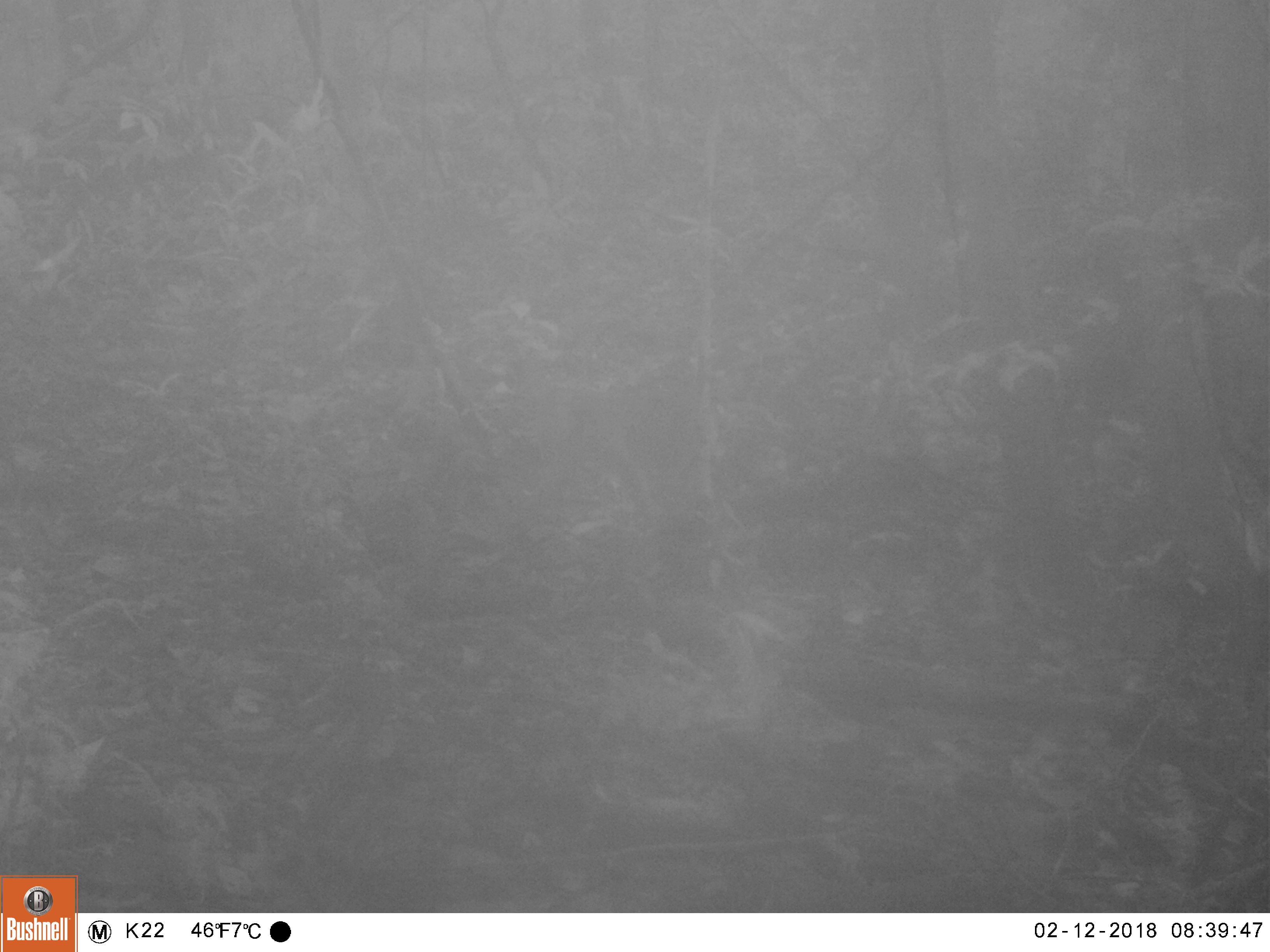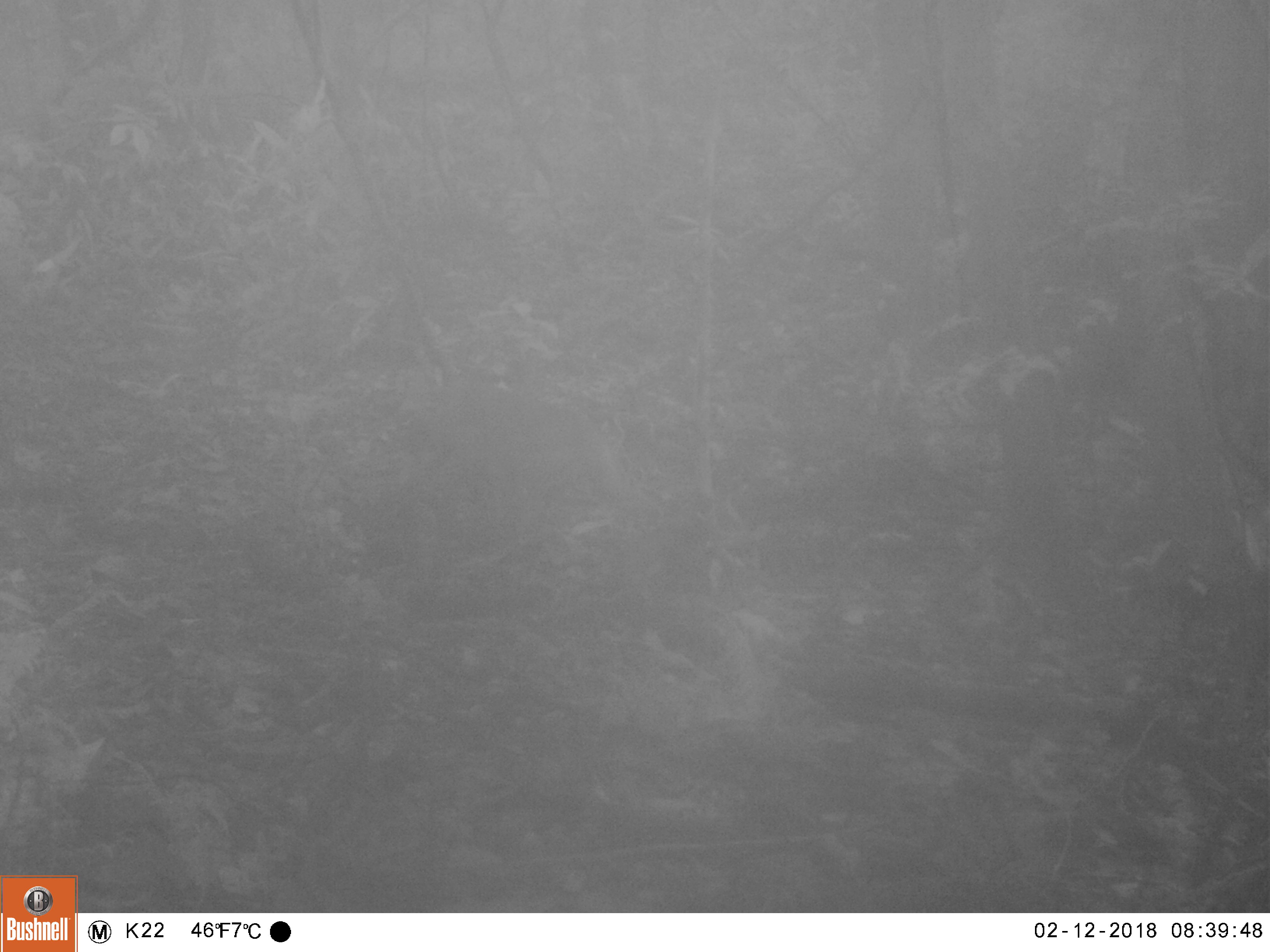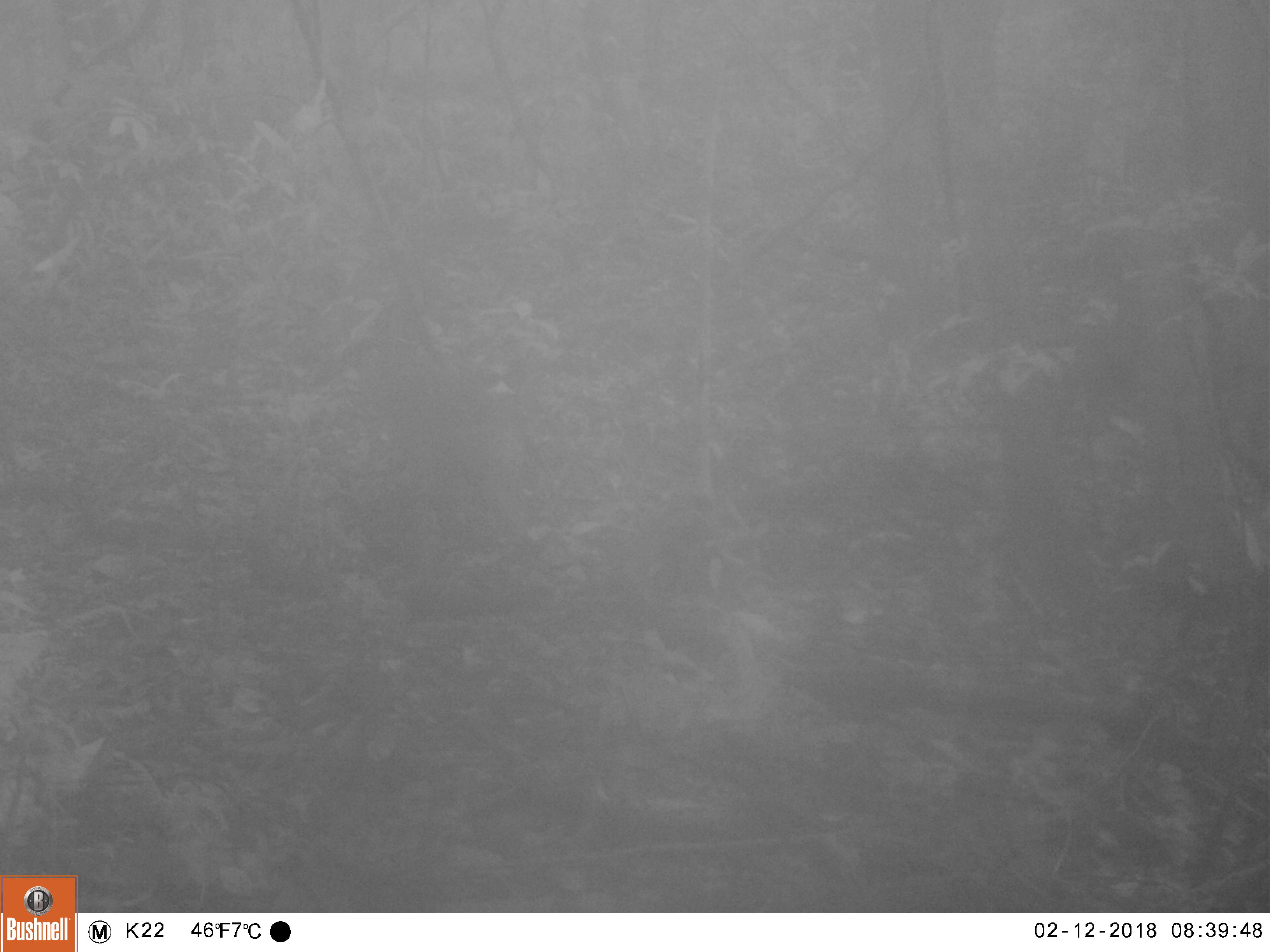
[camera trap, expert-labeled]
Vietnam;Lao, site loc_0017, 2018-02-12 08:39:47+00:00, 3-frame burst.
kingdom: Animalia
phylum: Chordata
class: Mammalia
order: Primates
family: Cercopithecidae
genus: Macaca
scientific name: Macaca arctoides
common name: stump-tailed macaque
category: stump tailed macaque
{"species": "stump tailed macaque (stump-tailed macaque) (Macaca arctoides)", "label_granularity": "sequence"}